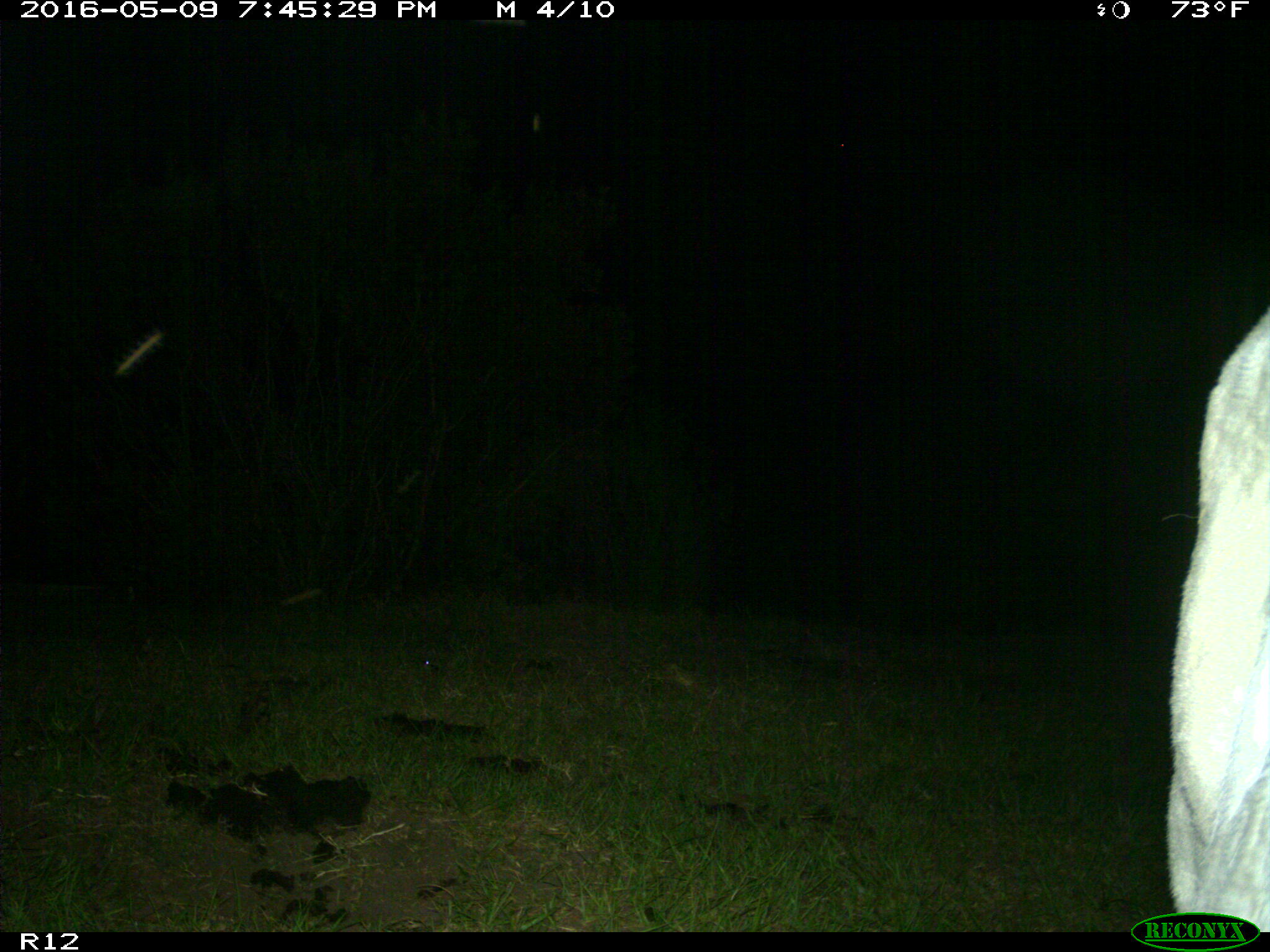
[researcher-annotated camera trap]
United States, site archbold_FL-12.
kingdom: Animalia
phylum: Chordata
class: Mammalia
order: Artiodactyla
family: Bovidae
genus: Bos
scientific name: Bos taurus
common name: domestic cow